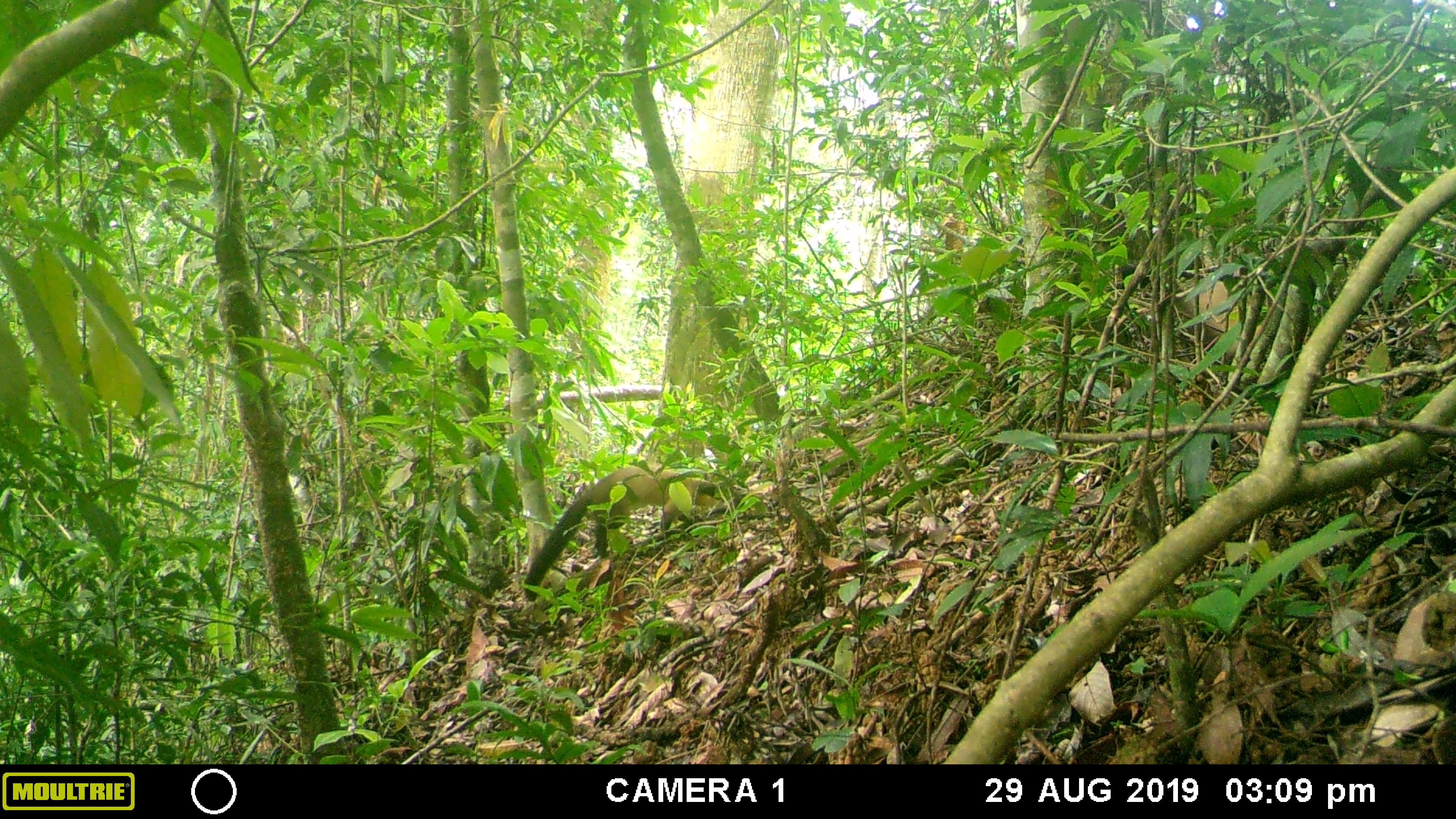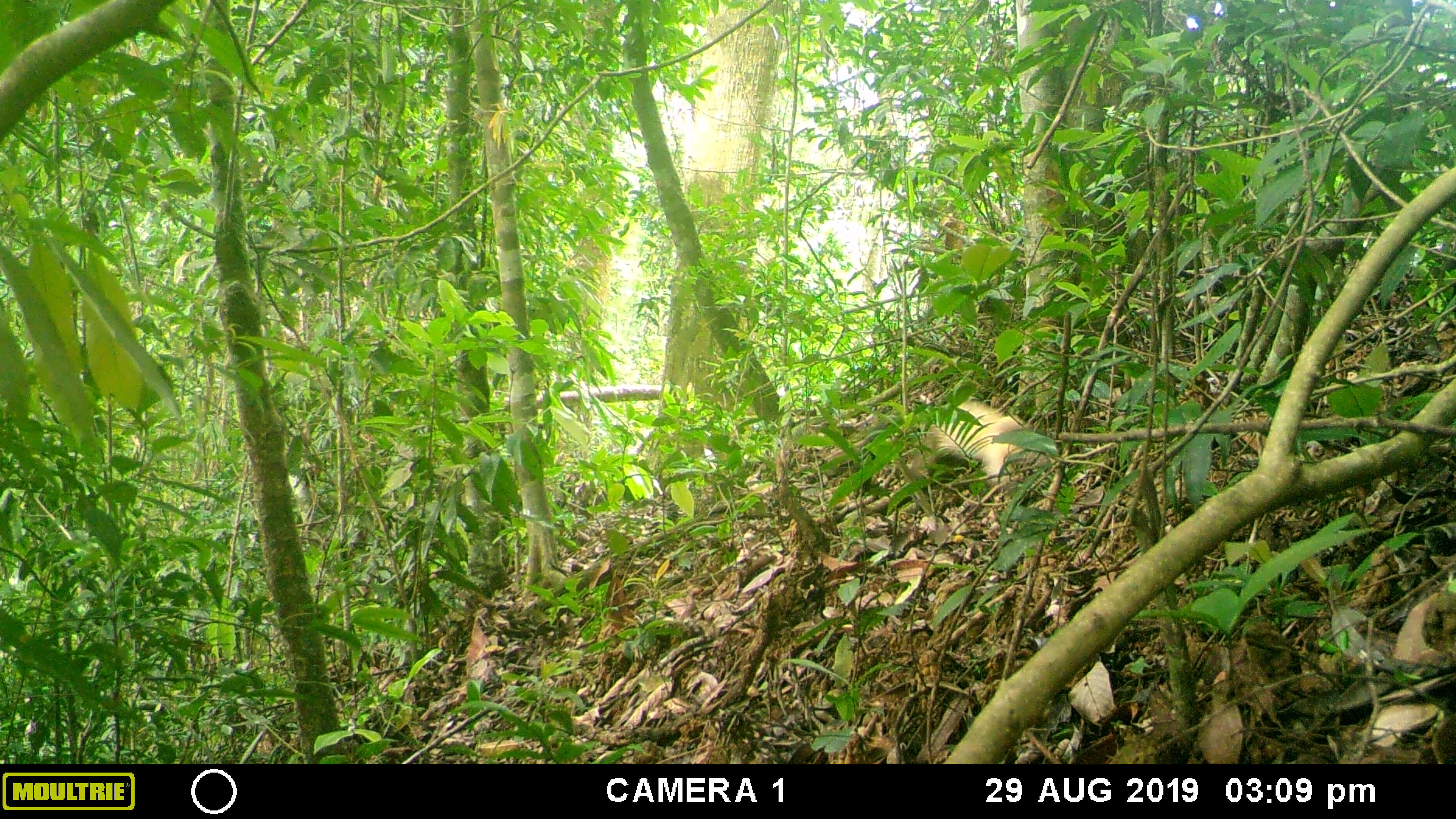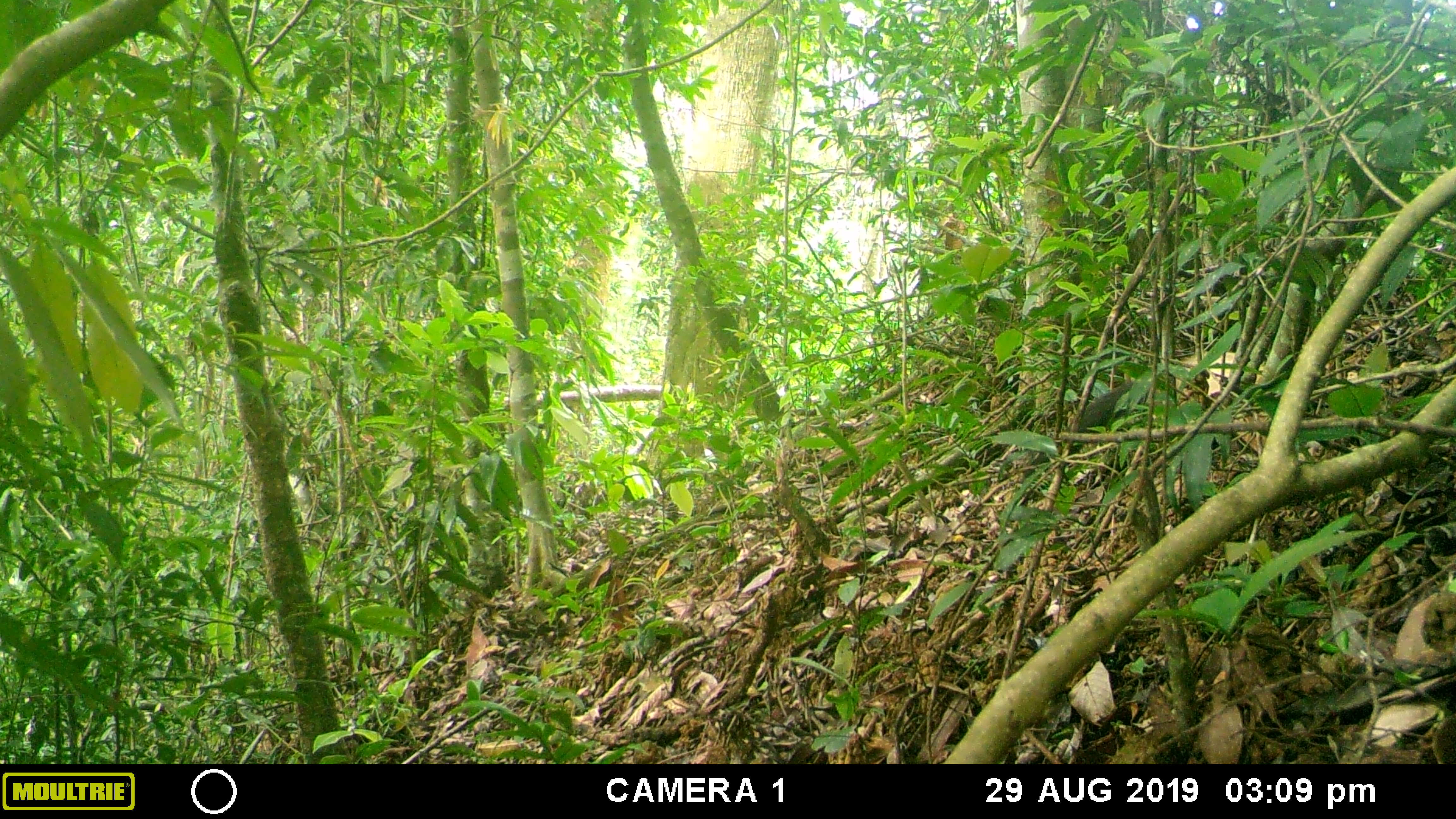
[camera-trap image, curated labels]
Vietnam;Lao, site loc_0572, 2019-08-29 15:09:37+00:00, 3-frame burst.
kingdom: Animalia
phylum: Chordata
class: Mammalia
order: Carnivora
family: Mustelidae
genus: Martes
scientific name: Martes flavigula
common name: yellow-throated marten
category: yellow throated marten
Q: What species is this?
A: Yellow throated marten (yellow-throated marten) (Martes flavigula).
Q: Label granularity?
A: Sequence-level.